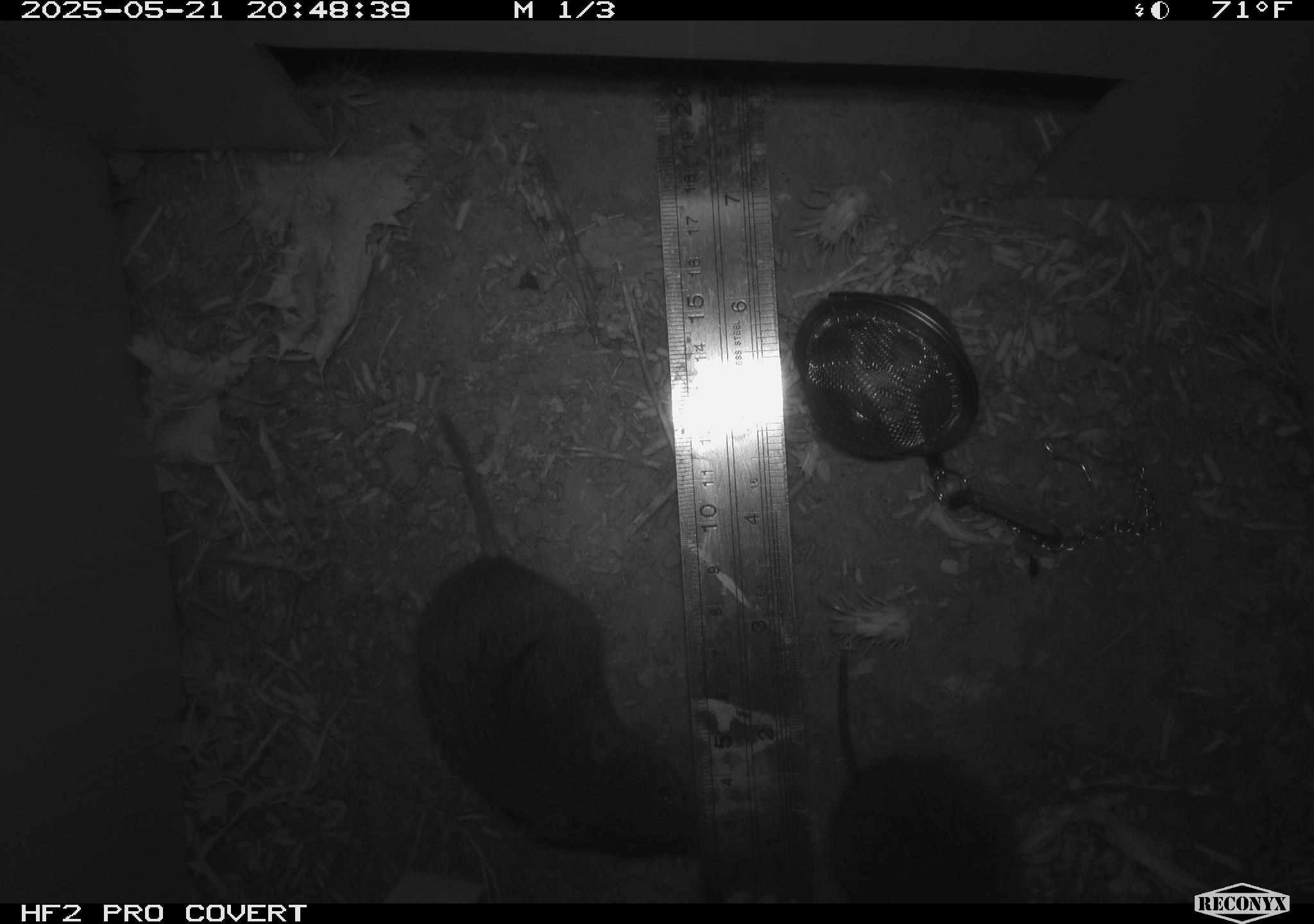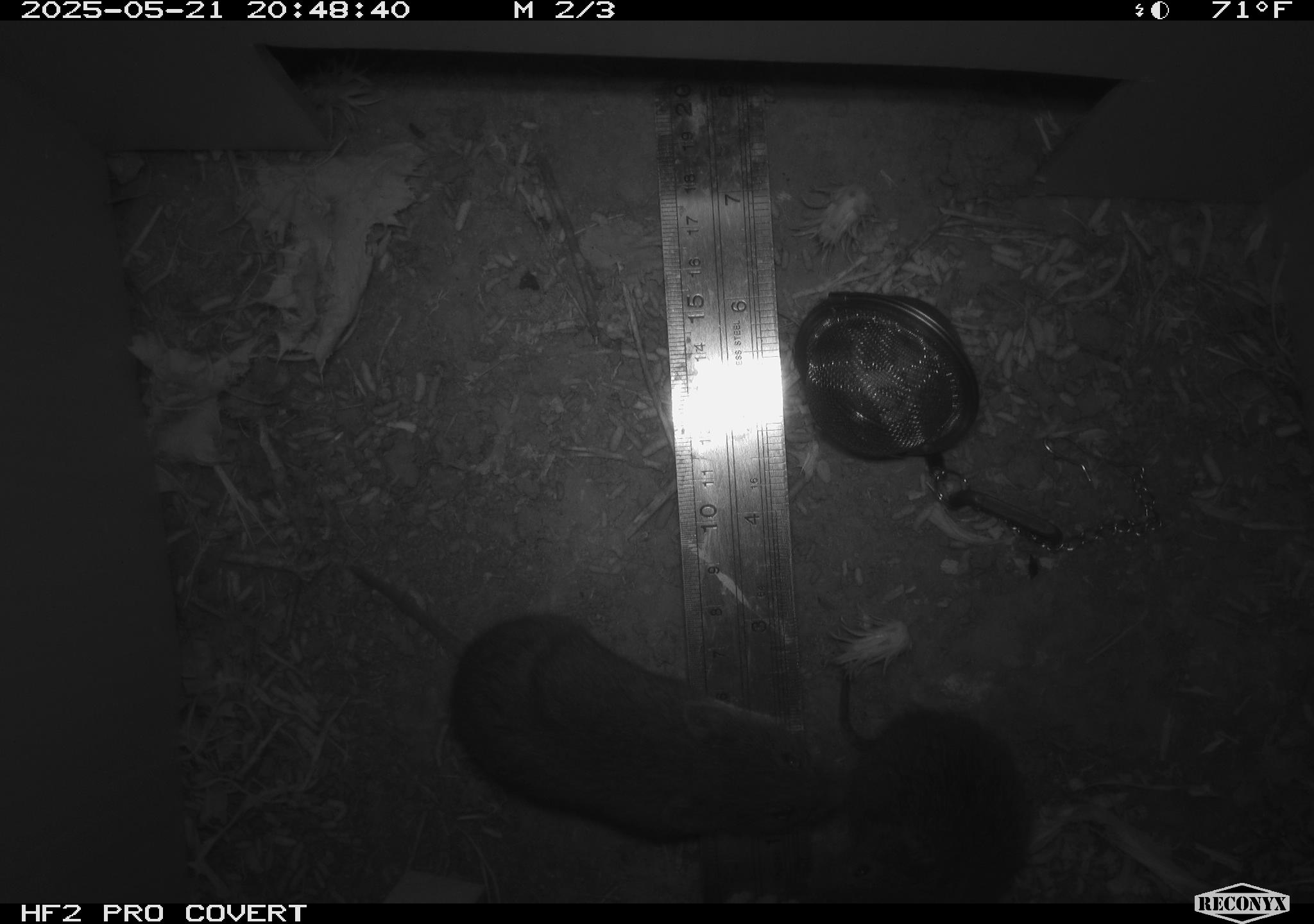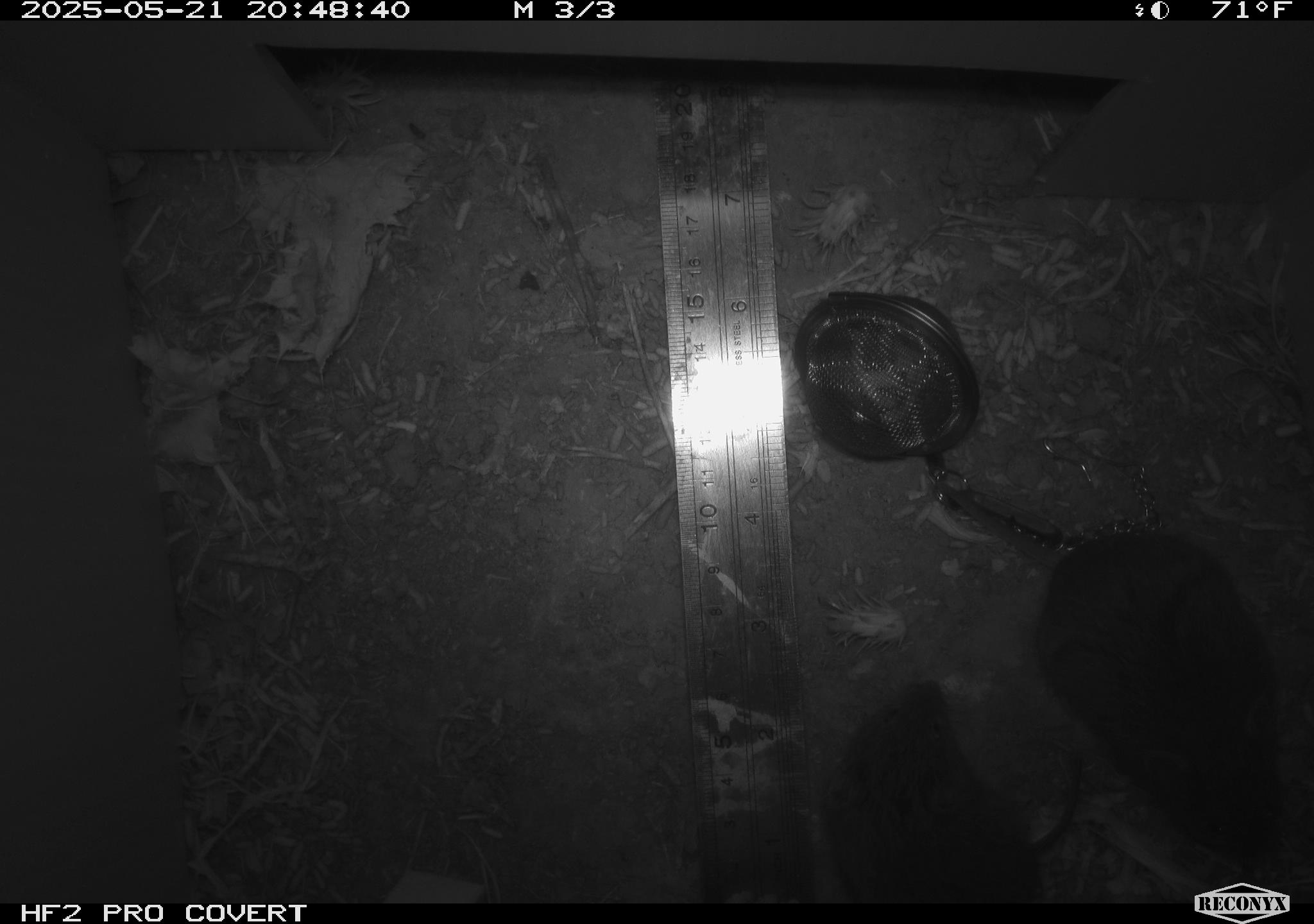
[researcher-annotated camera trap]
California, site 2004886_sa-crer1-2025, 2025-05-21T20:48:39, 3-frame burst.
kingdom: Animalia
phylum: Chordata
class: Mammalia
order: Rodentia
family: Cricetidae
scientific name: Arvicolinae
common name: voles, lemmings, and muskrats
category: arvicolinae subfamily